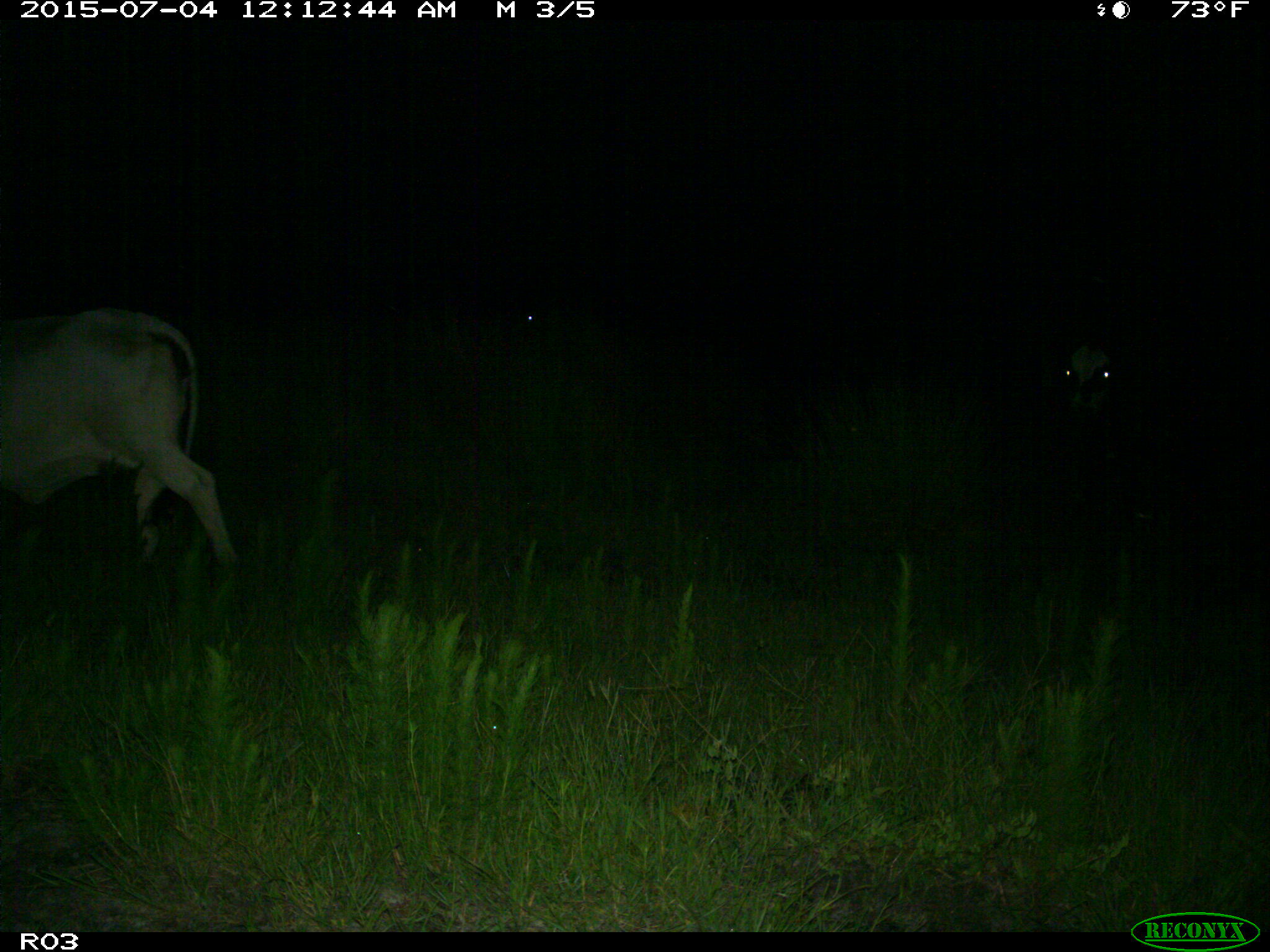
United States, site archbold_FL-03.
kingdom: Animalia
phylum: Chordata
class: Mammalia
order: Artiodactyla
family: Bovidae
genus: Bos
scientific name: Bos taurus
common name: domestic cow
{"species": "Bos taurus (domestic cow)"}